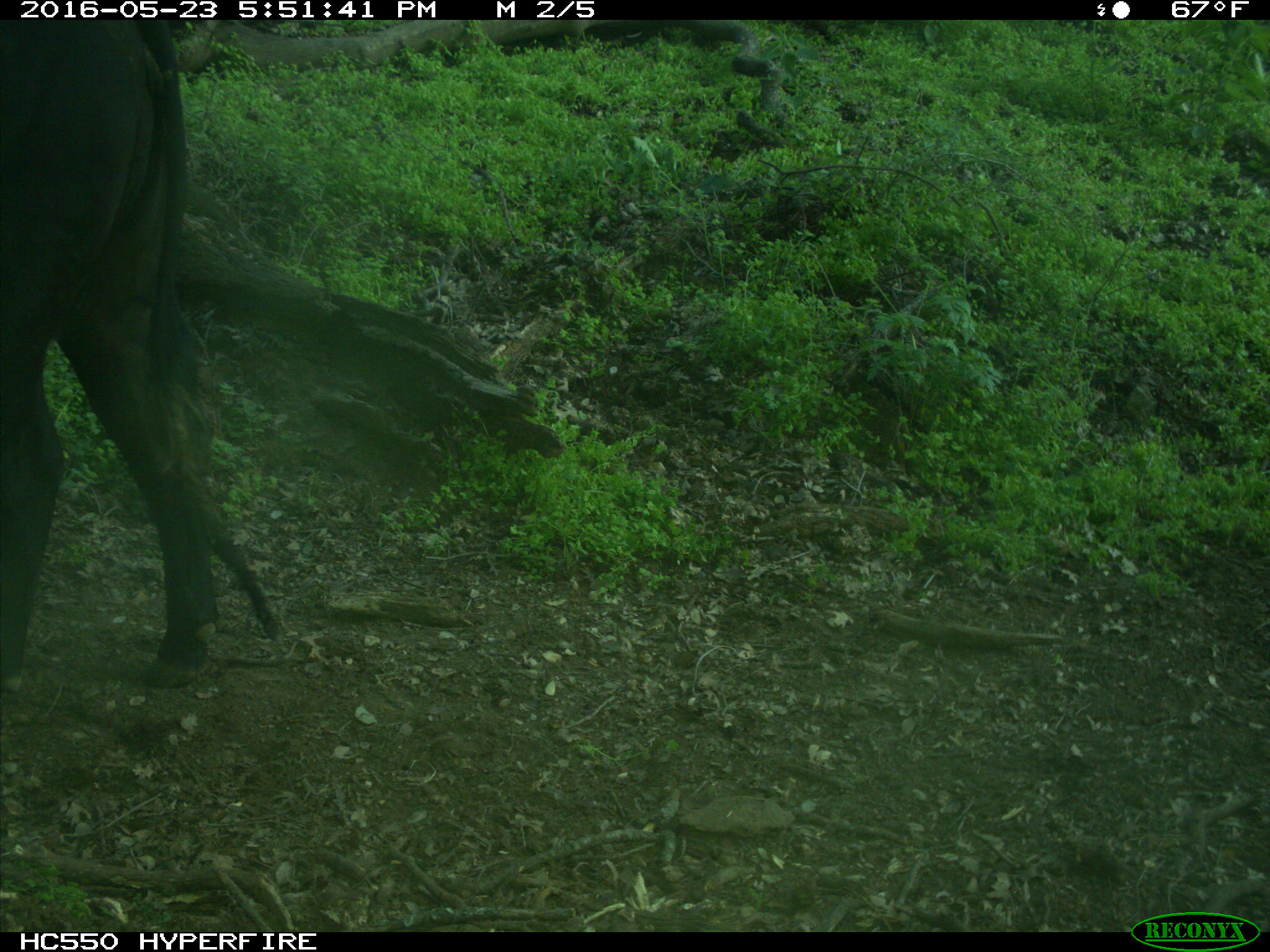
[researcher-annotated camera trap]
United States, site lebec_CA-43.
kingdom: Animalia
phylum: Chordata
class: Mammalia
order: Artiodactyla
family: Bovidae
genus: Bos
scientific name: Bos taurus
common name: domestic cow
Bos taurus (domestic cow).